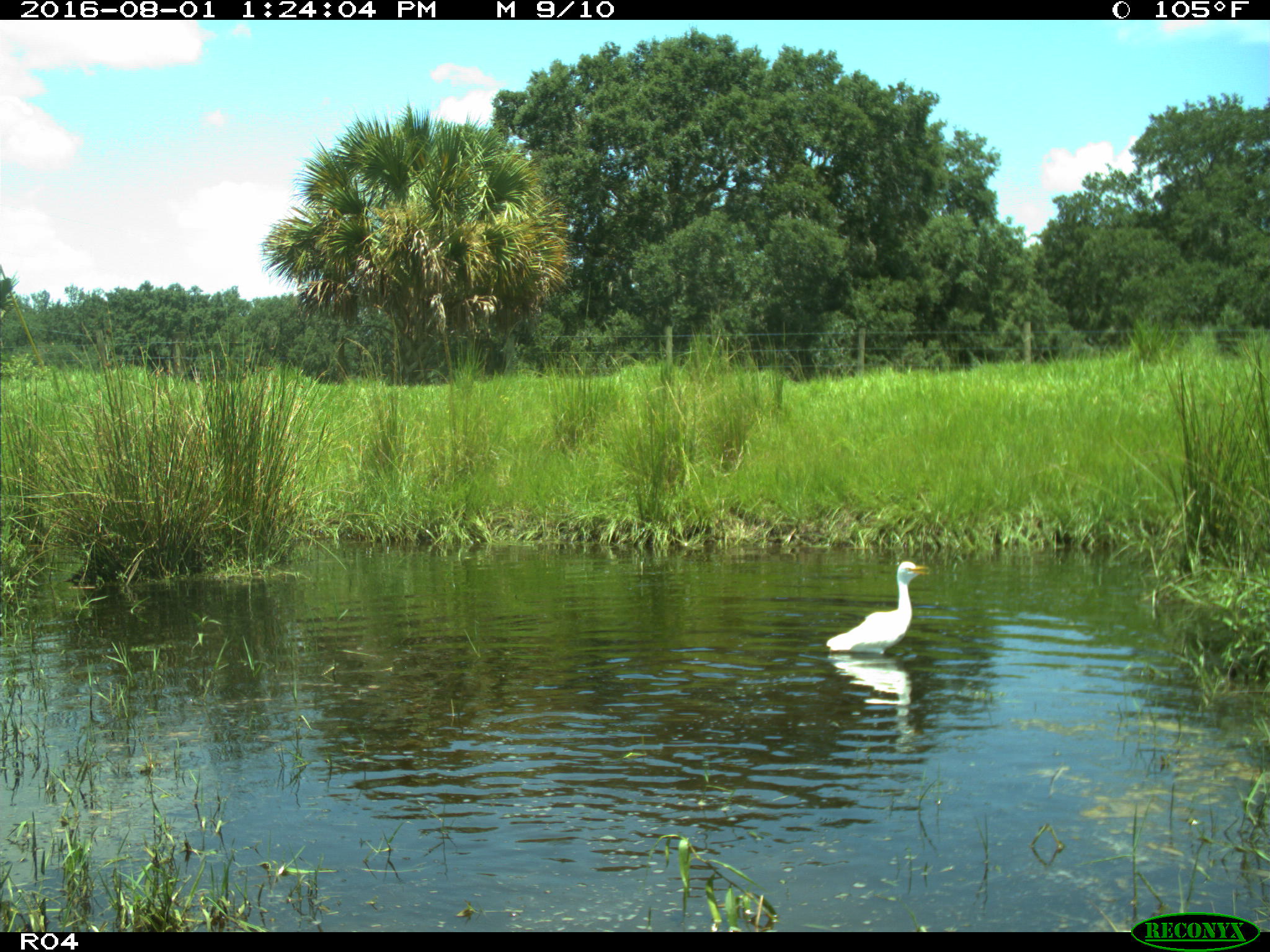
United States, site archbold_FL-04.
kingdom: Animalia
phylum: Chordata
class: Mammalia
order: Artiodactyla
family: Bovidae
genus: Bos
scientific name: Bos taurus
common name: domestic cow